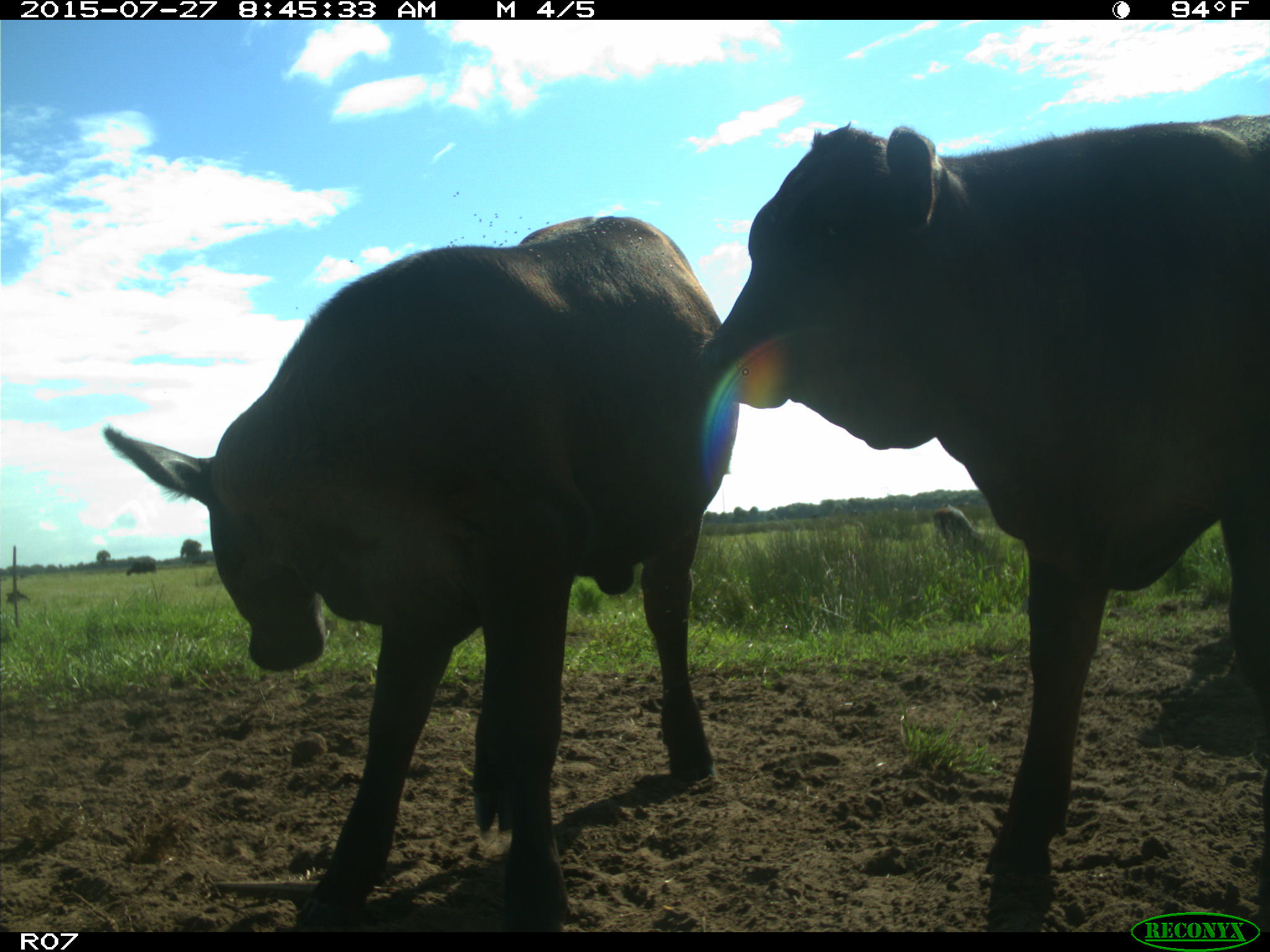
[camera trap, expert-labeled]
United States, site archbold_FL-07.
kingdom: Animalia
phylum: Chordata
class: Mammalia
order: Artiodactyla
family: Bovidae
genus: Bos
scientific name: Bos taurus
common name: domestic cow